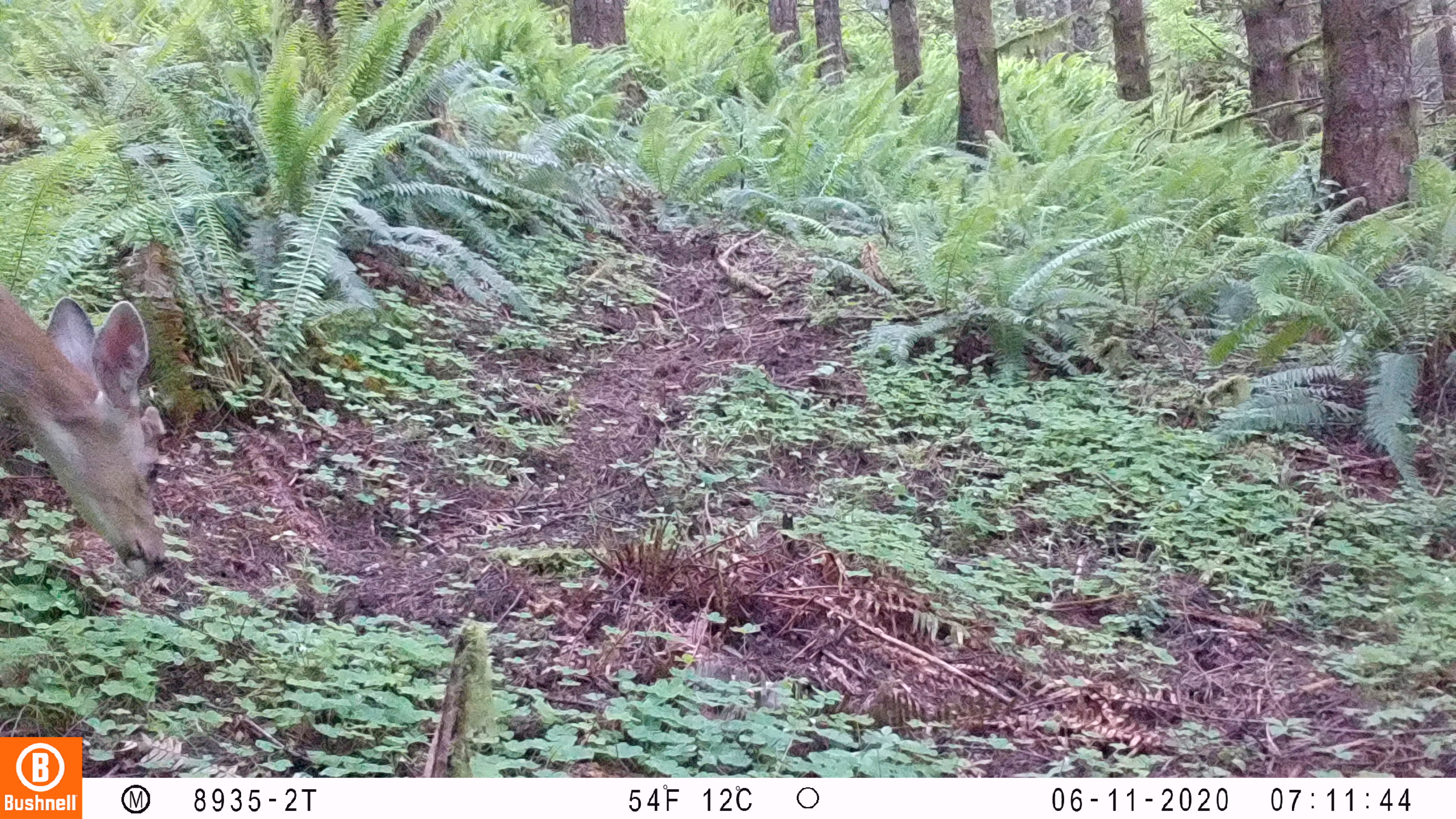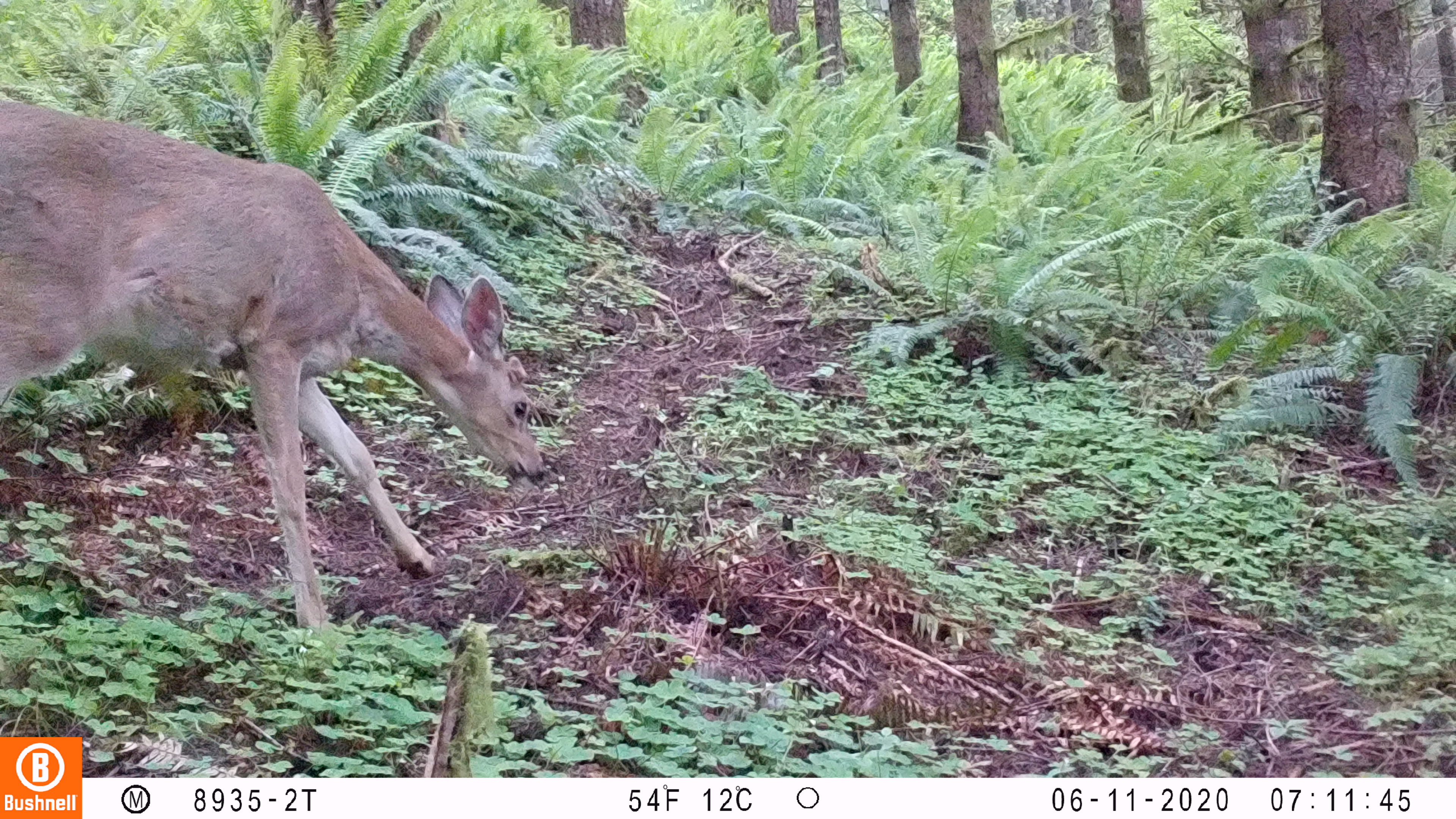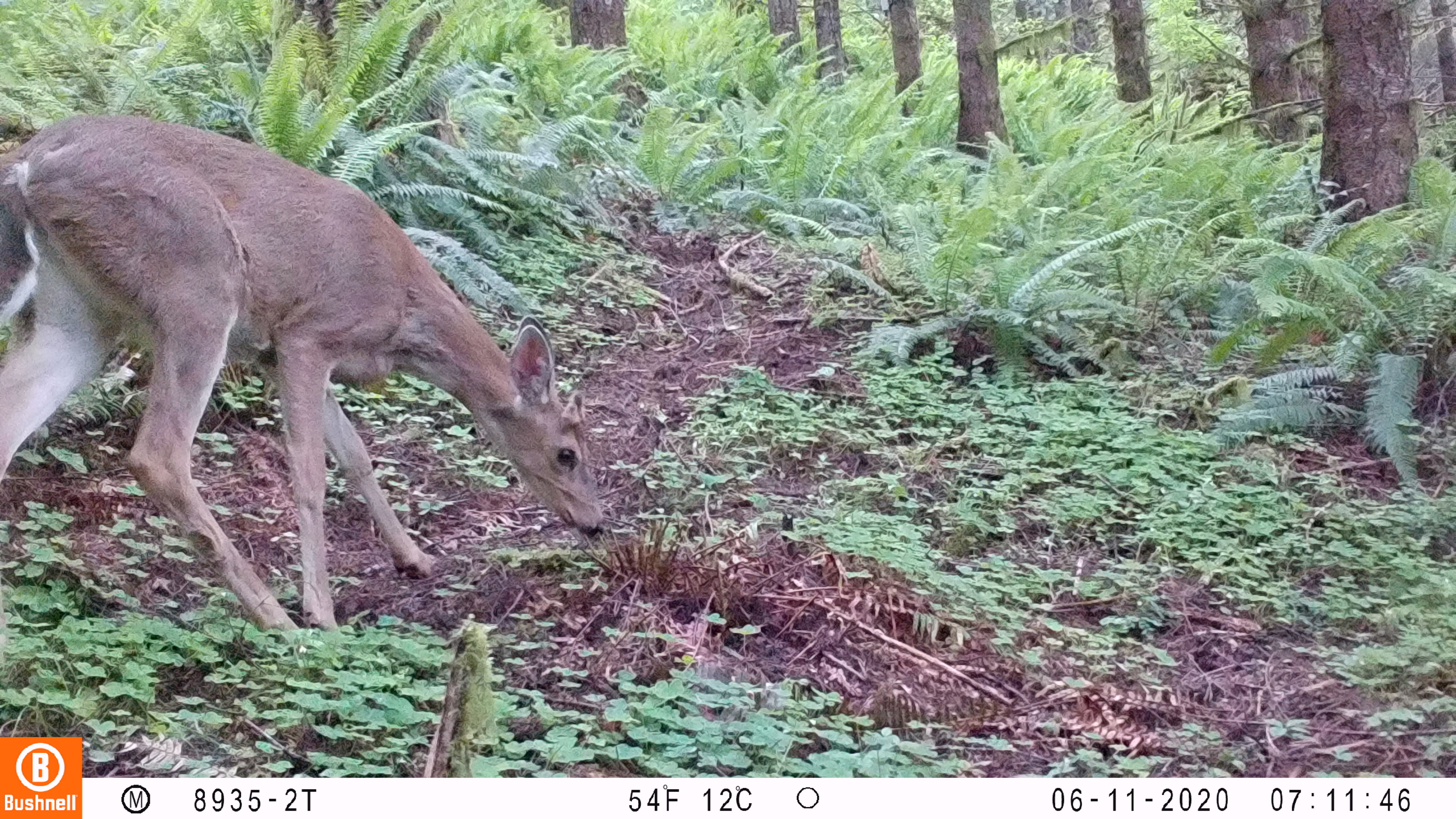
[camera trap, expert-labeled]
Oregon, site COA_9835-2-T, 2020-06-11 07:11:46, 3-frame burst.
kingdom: Animalia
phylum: Chordata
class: Mammalia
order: Artiodactyla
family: Cervidae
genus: Odocoileus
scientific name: Odocoileus hemionus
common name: black-tailed deer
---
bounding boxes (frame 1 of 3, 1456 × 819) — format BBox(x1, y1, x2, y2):
black-tailed deer: BBox(0, 270, 175, 577)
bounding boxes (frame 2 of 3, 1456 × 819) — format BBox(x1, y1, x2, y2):
black-tailed deer: BBox(0, 93, 548, 638)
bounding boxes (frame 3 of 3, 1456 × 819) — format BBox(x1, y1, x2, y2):
black-tailed deer: BBox(0, 107, 611, 655)